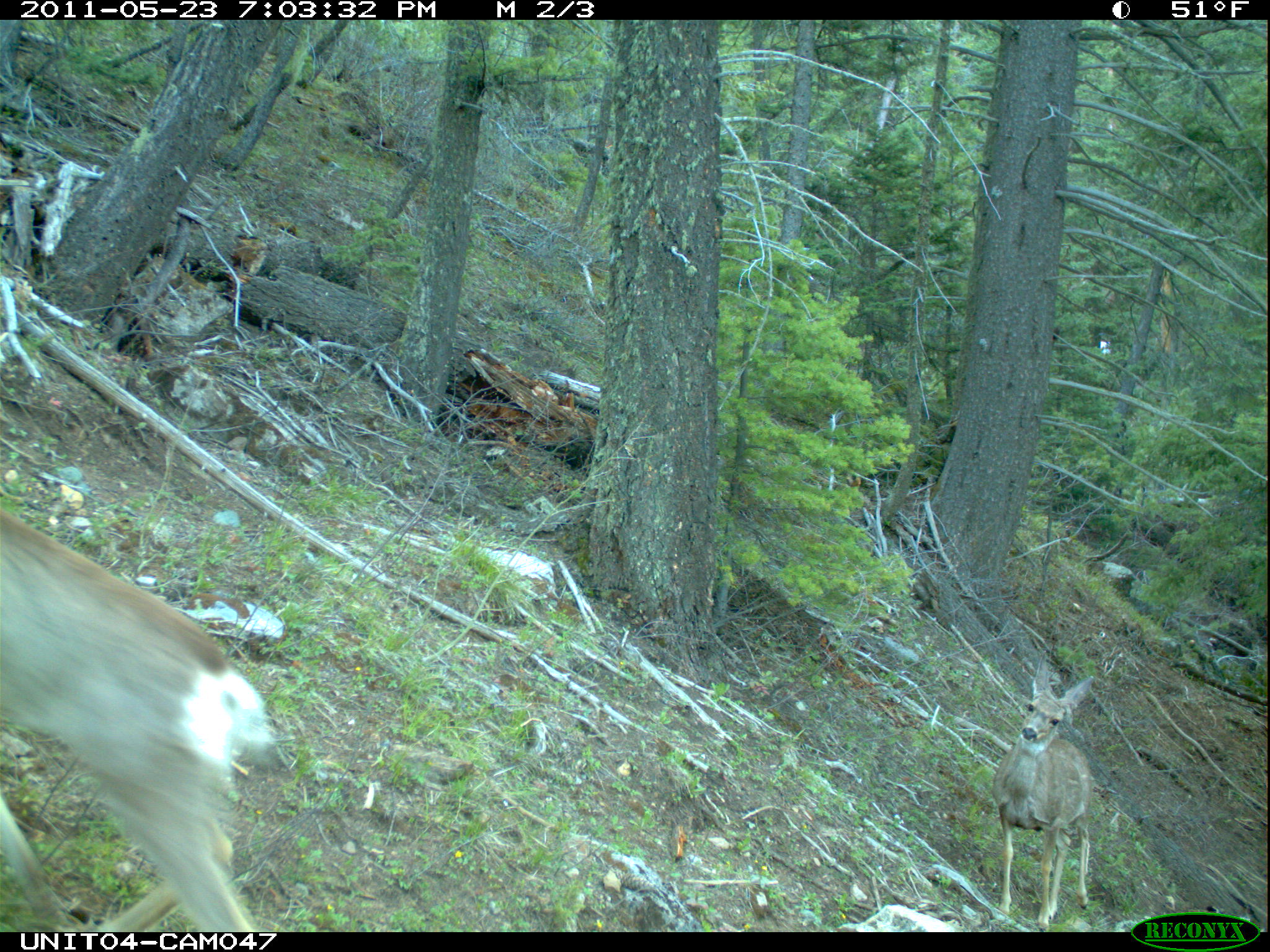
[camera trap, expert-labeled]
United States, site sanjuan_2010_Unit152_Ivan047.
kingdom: Animalia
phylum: Chordata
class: Mammalia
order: Artiodactyla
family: Cervidae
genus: Odocoileus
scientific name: Odocoileus hemionus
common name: mule deer